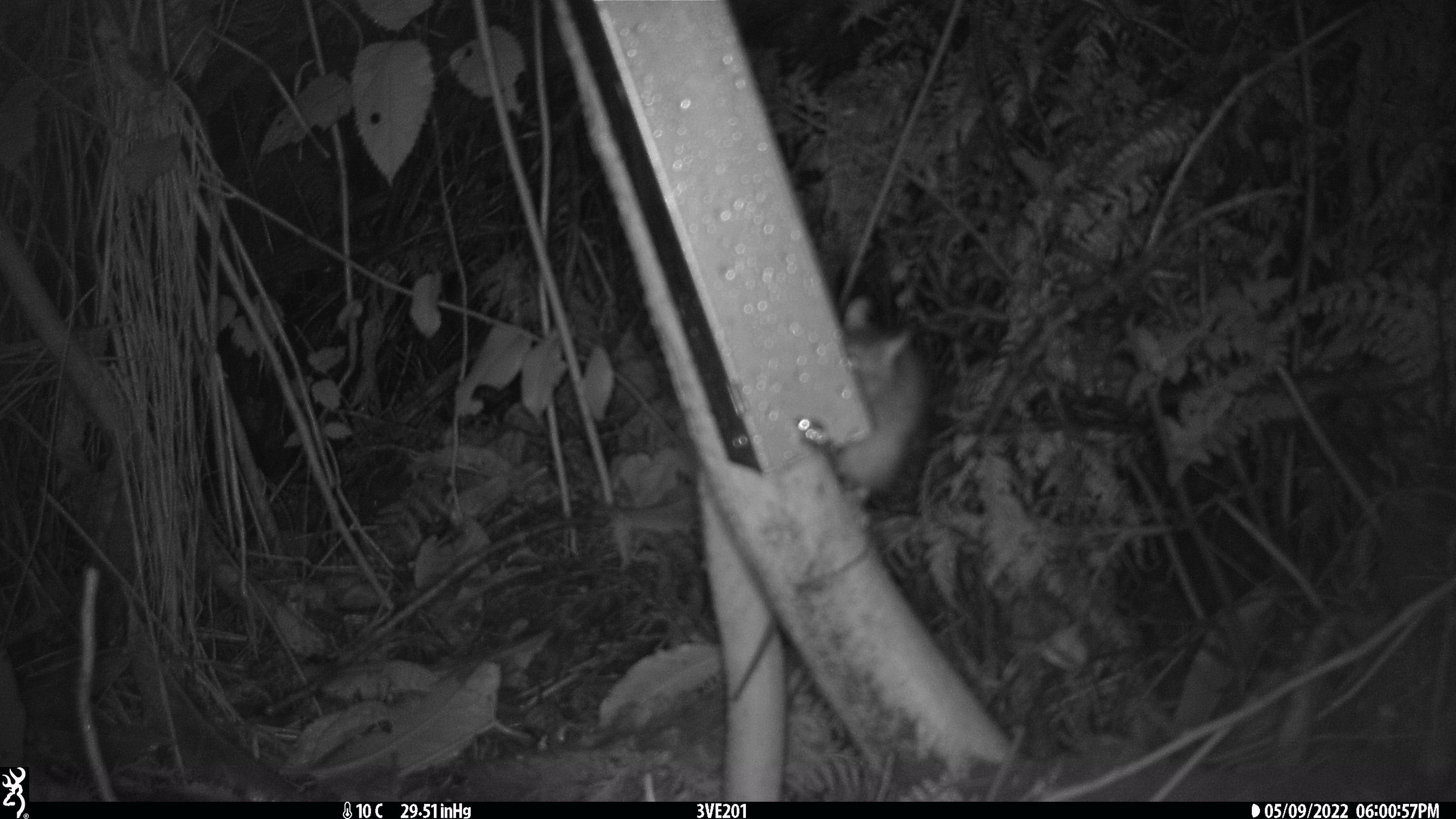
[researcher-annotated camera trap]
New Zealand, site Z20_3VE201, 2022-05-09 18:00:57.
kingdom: Animalia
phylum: Chordata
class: Mammalia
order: Rodentia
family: Muridae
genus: Rattus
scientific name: Rattus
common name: rat